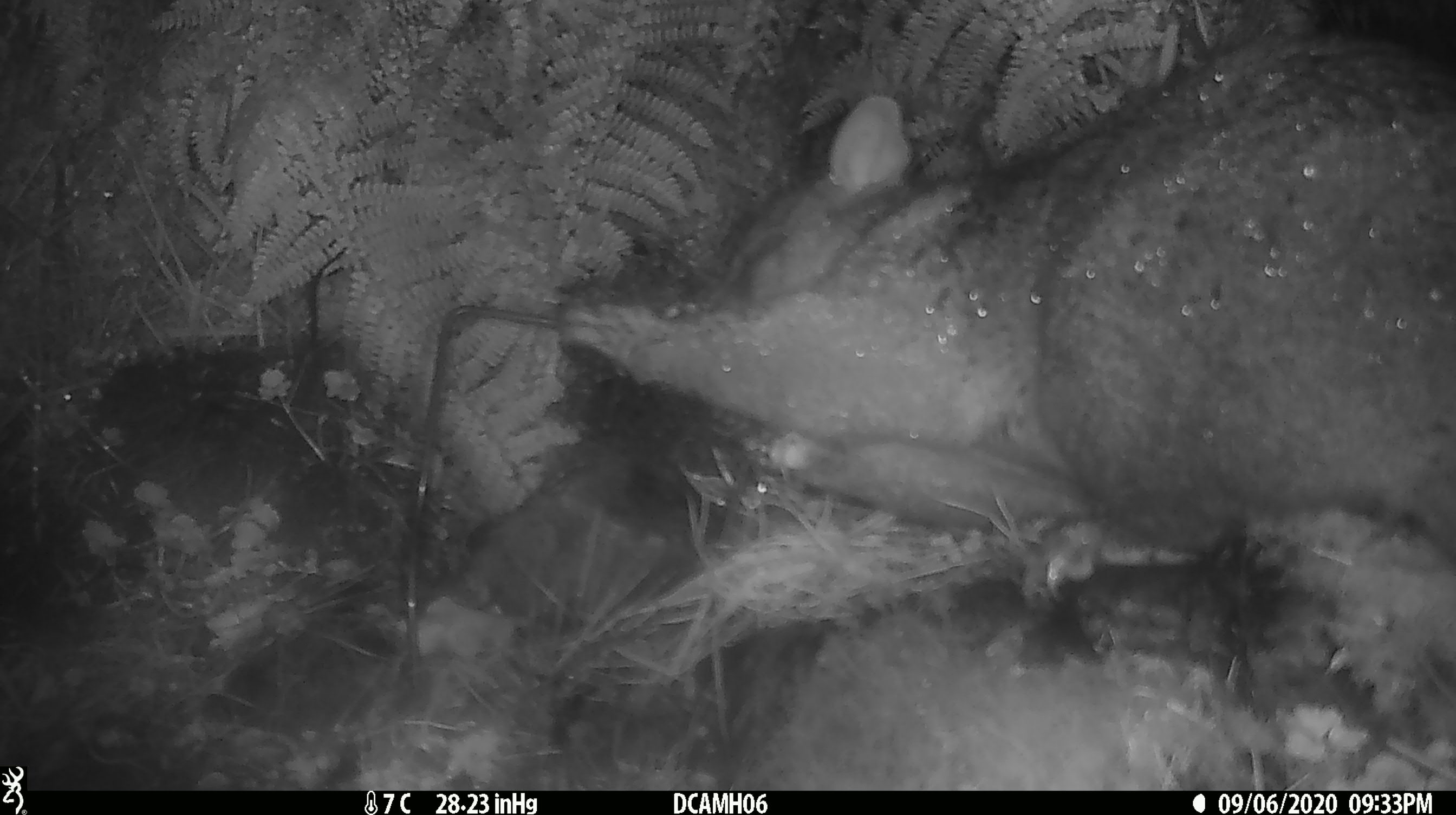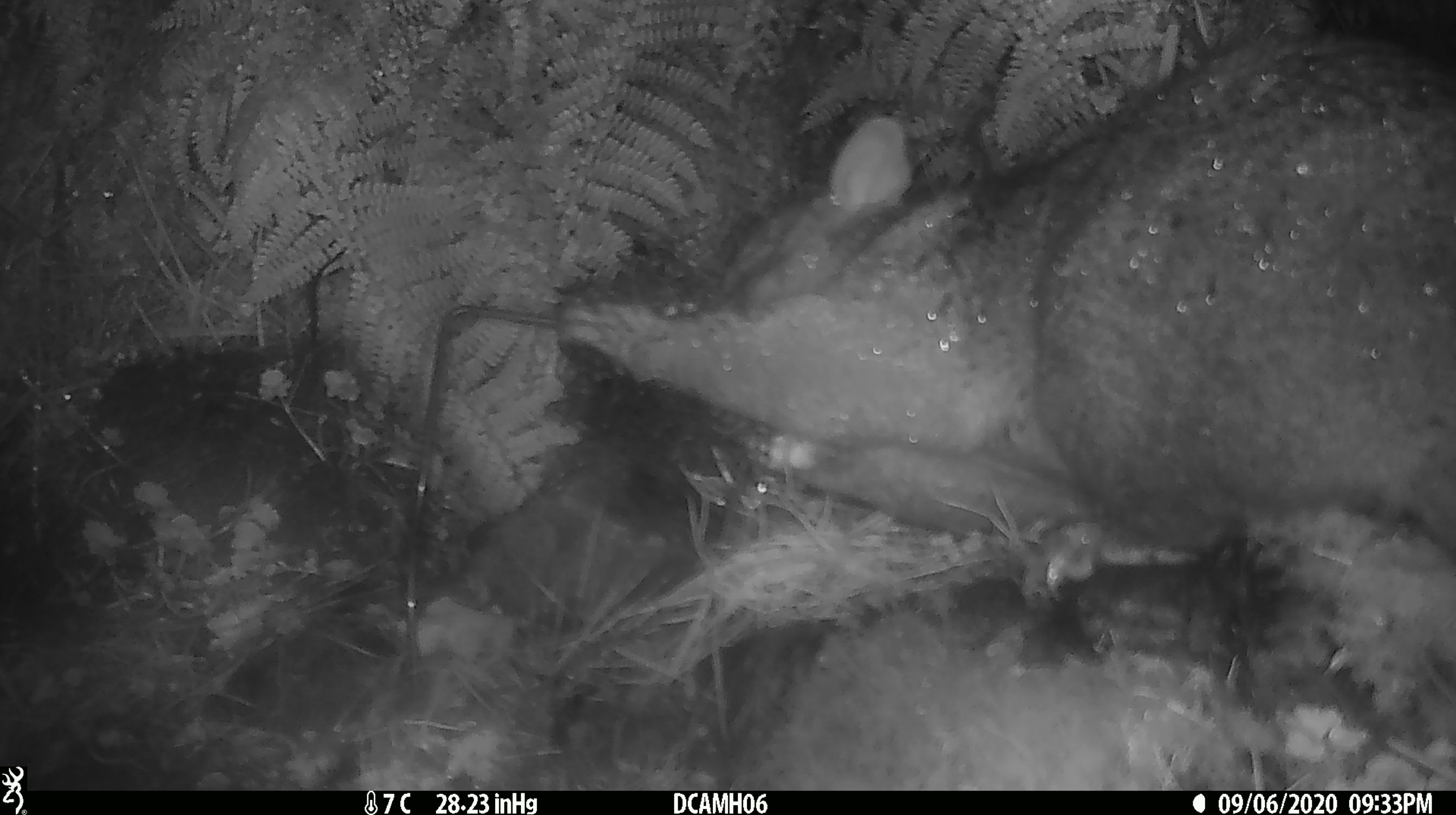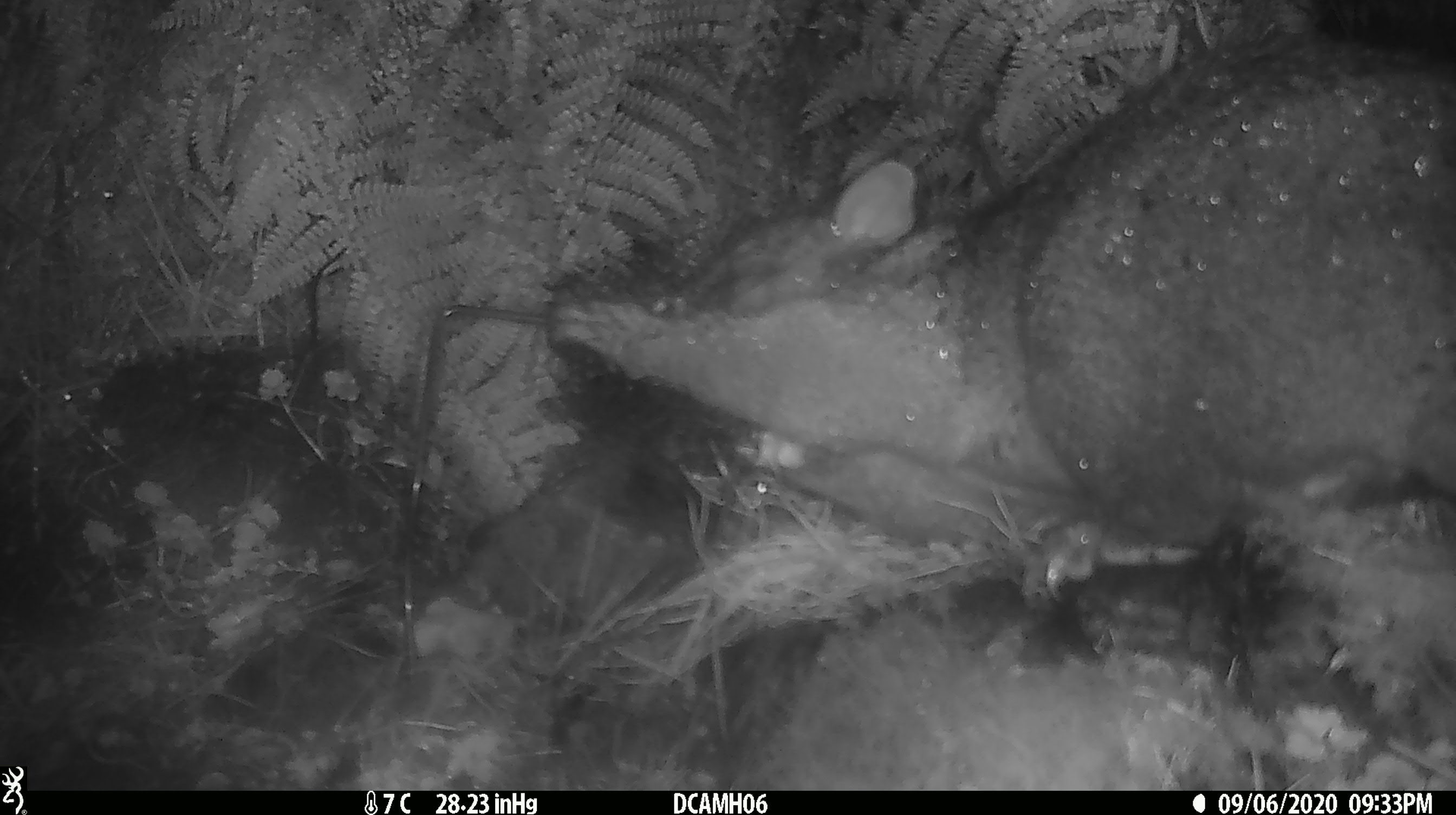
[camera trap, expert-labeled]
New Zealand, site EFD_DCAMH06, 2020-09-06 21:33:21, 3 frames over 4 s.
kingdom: Animalia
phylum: Chordata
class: Mammalia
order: Diprotodontia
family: Phalangeridae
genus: Trichosurus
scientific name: Trichosurus vulpecula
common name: common brushtail possum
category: possum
Possum (common brushtail possum) (Trichosurus vulpecula).